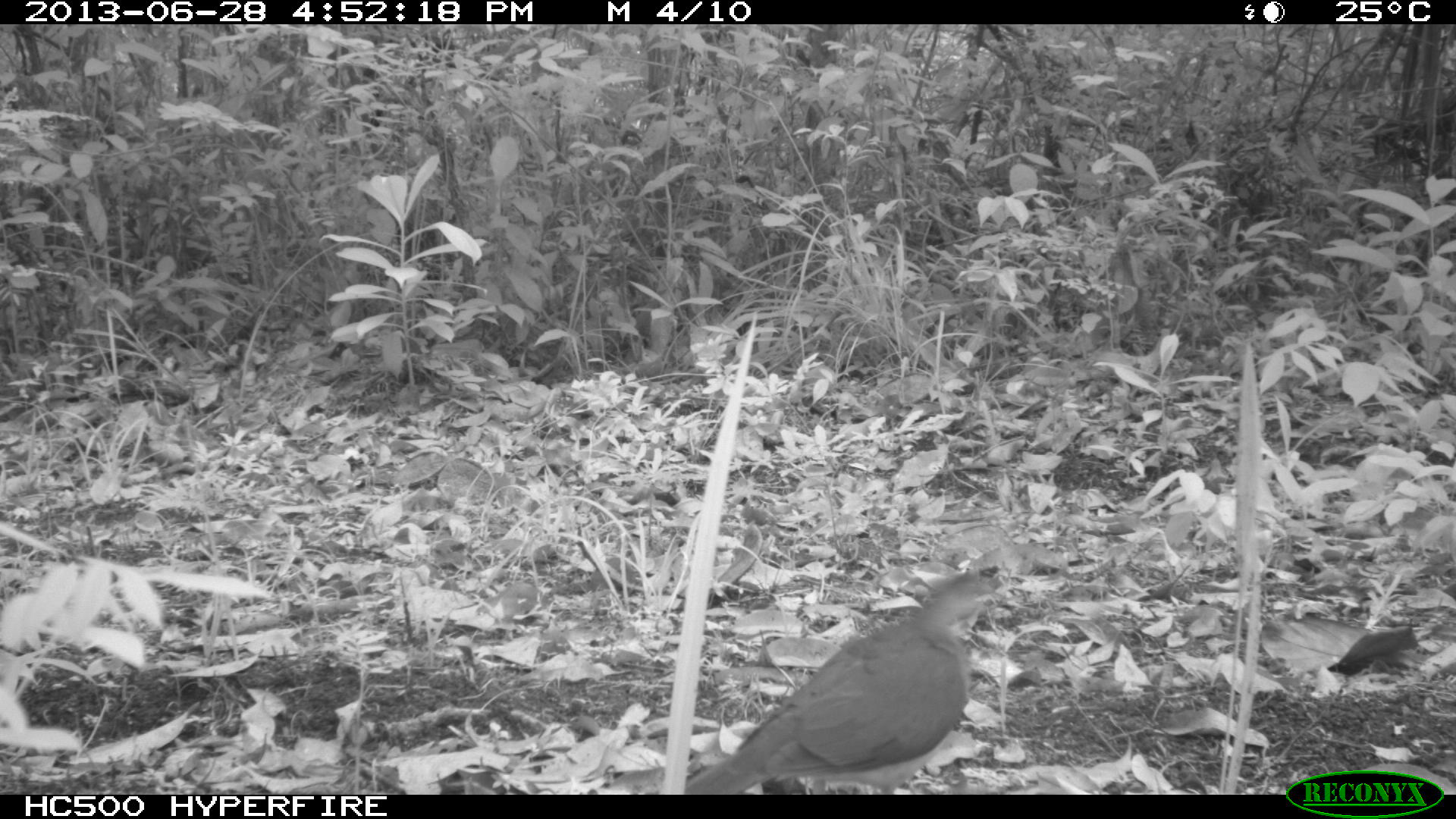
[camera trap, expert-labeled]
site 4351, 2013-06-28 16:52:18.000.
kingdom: Animalia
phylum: Chordata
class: Aves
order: Columbiformes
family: Columbidae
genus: Leptotila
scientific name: Leptotila plumbeiceps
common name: gray-headed dove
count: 1